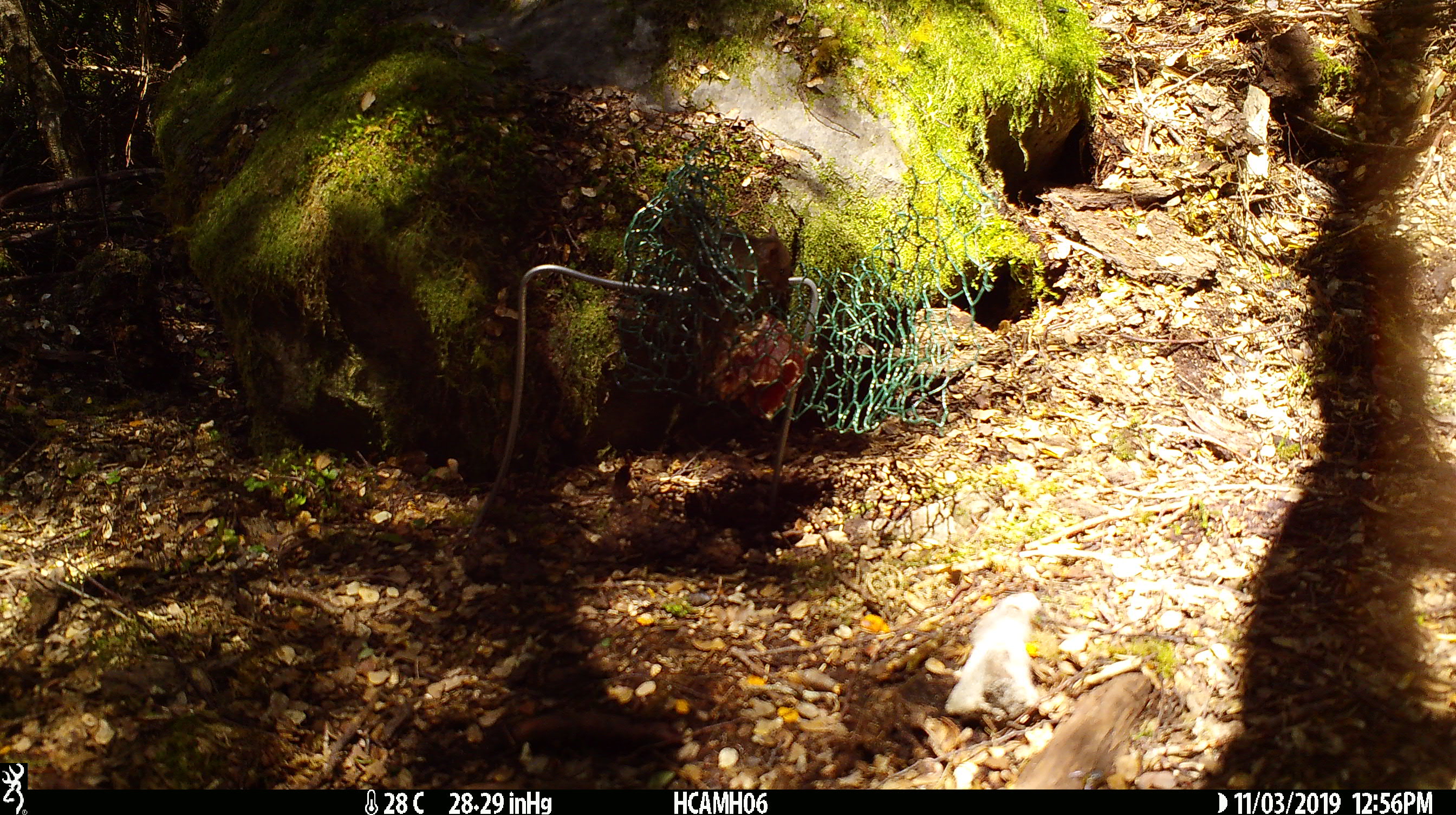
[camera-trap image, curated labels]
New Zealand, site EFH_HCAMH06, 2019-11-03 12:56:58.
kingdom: Animalia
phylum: Chordata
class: Mammalia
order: Rodentia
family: Muridae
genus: Mus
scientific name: Mus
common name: mouse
Mouse (Mus).